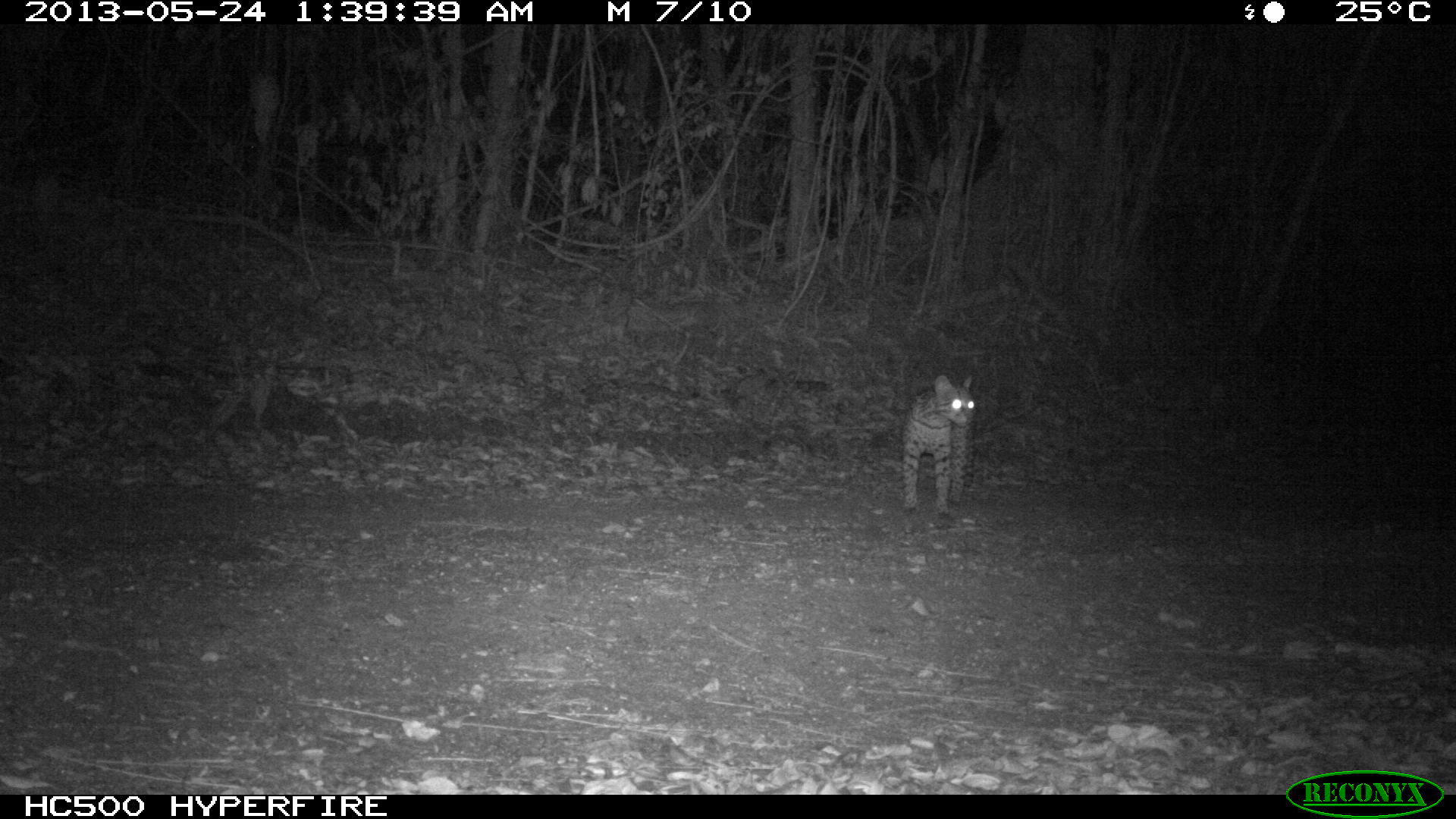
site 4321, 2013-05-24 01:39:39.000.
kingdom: Animalia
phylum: Chordata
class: Mammalia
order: Carnivora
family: Felidae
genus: Leopardus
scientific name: Leopardus pardalis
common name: ocelot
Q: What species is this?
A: Leopardus pardalis (ocelot).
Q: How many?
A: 1.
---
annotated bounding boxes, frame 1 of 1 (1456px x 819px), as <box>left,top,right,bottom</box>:
leopardus pardalis: <box>899,371,975,526</box>